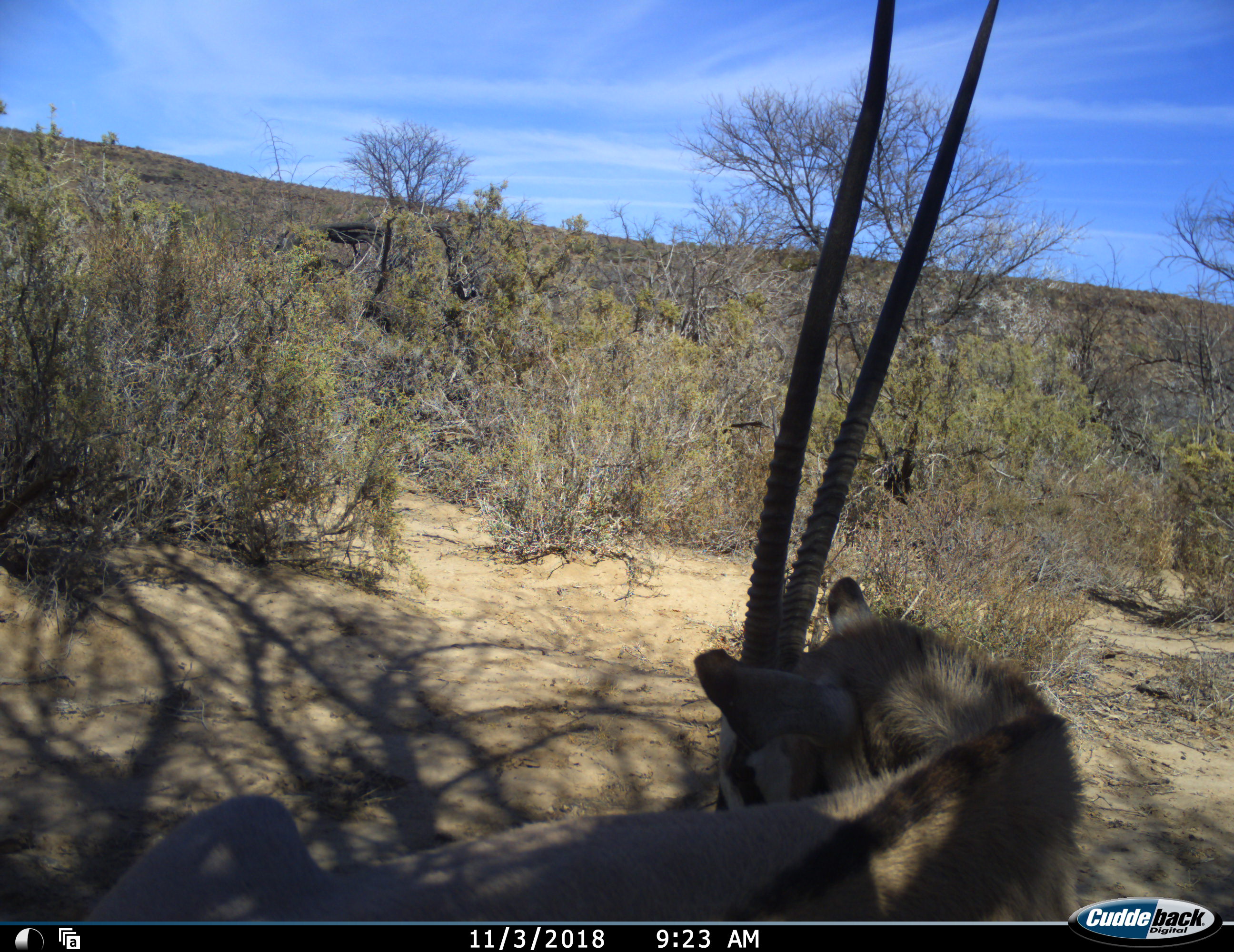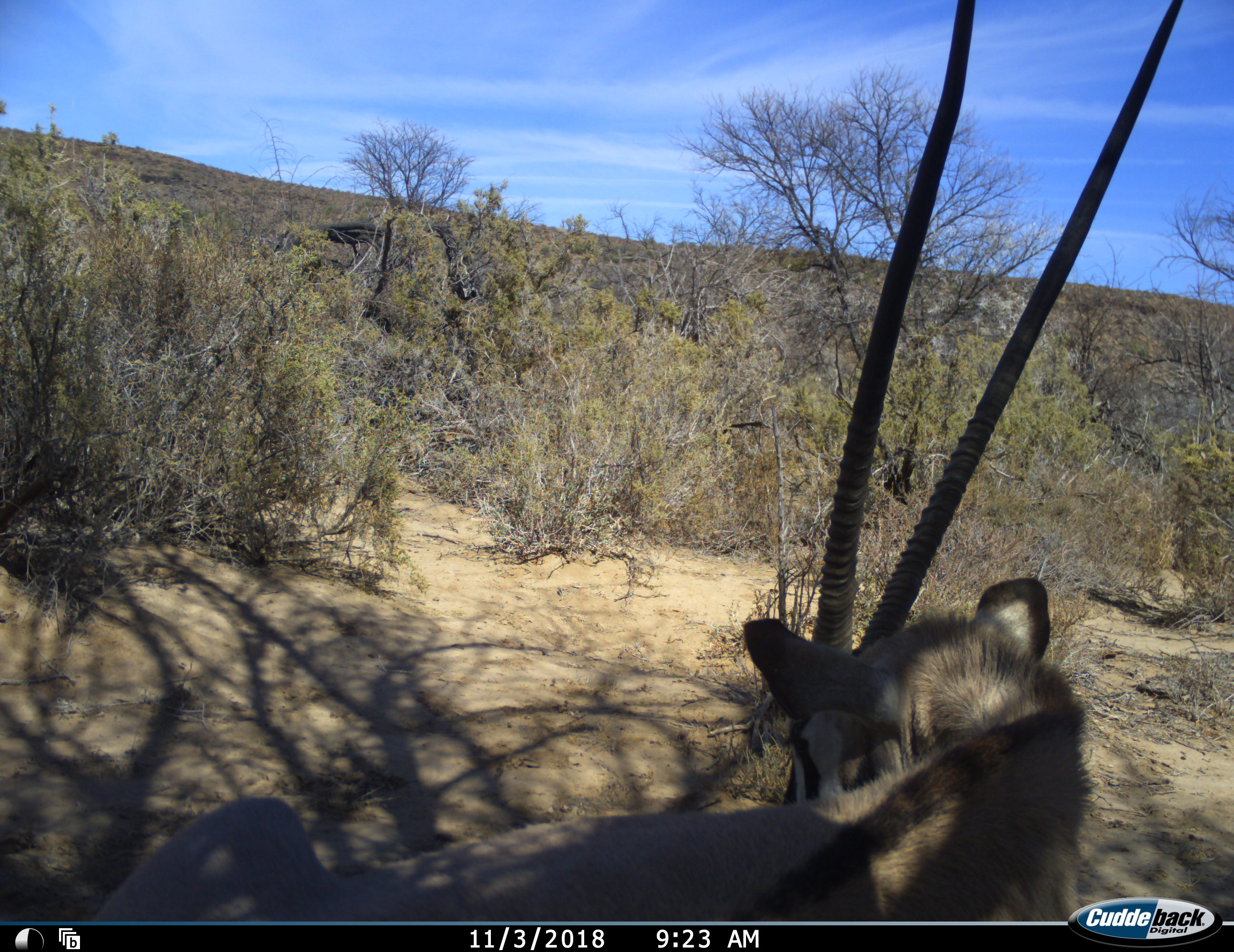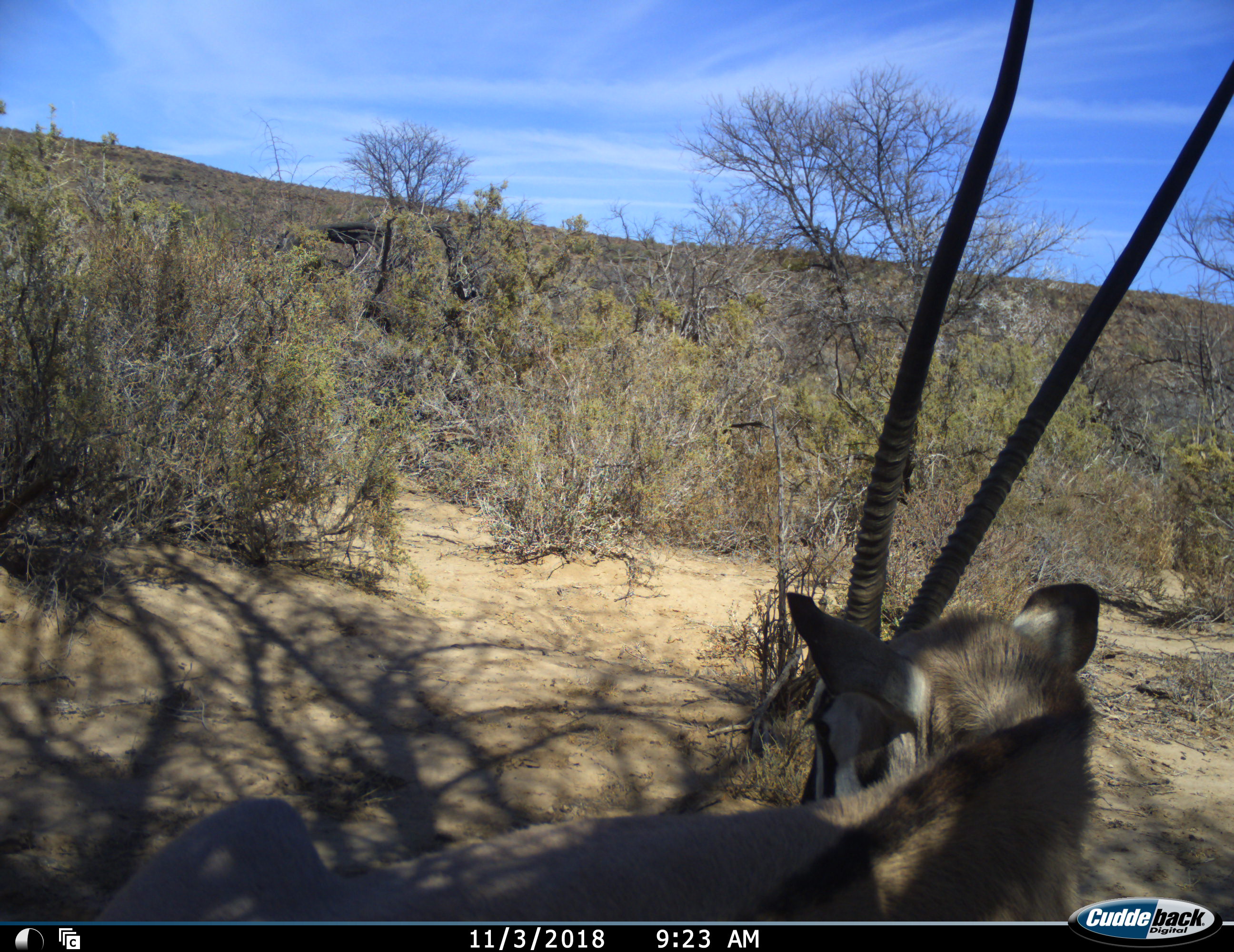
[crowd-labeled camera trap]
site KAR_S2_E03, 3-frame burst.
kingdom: Animalia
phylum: Chordata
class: Mammalia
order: Artiodactyla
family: Bovidae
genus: Oryx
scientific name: Oryx gazella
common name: gemsbok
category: oryx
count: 1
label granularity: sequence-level